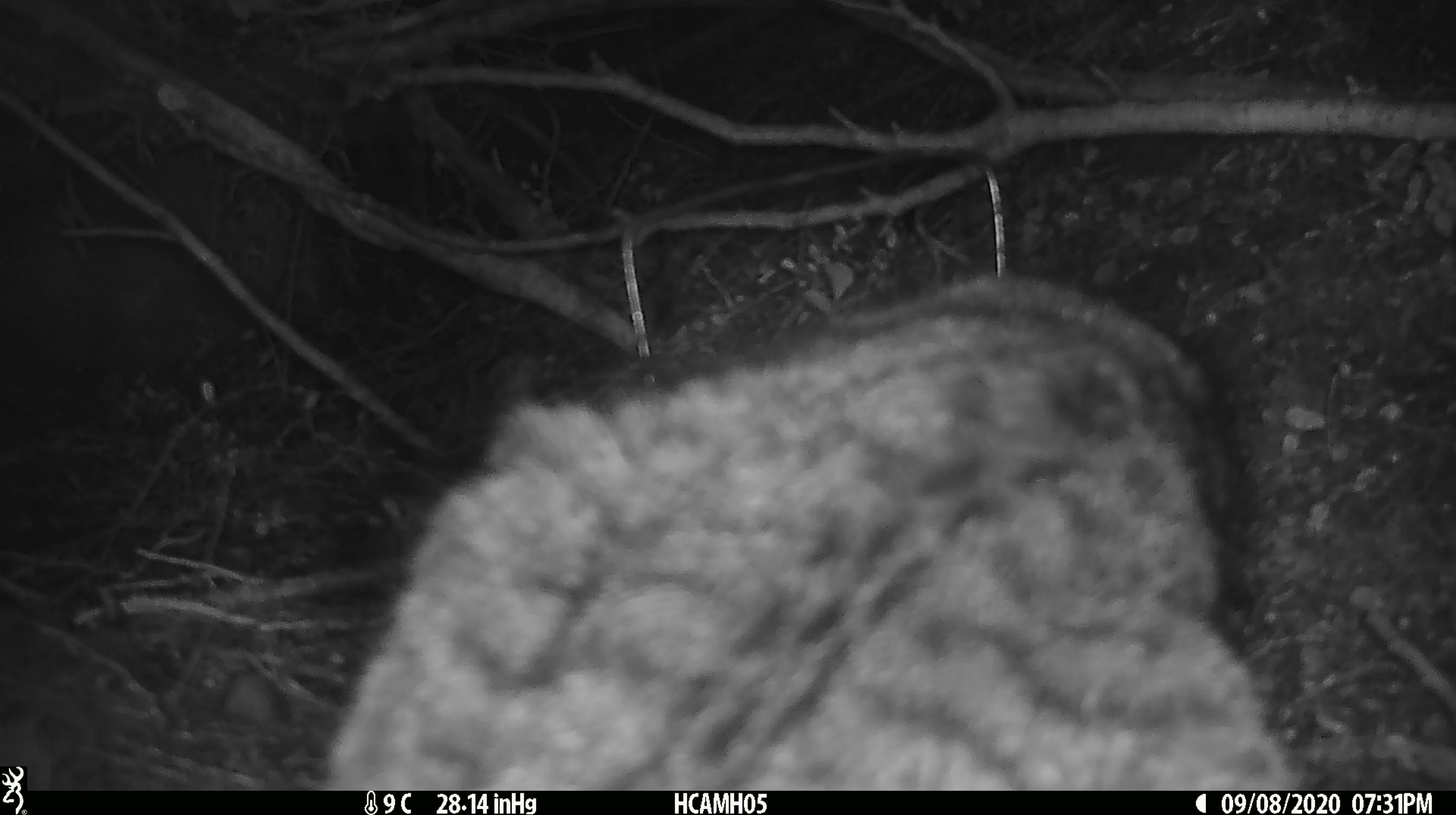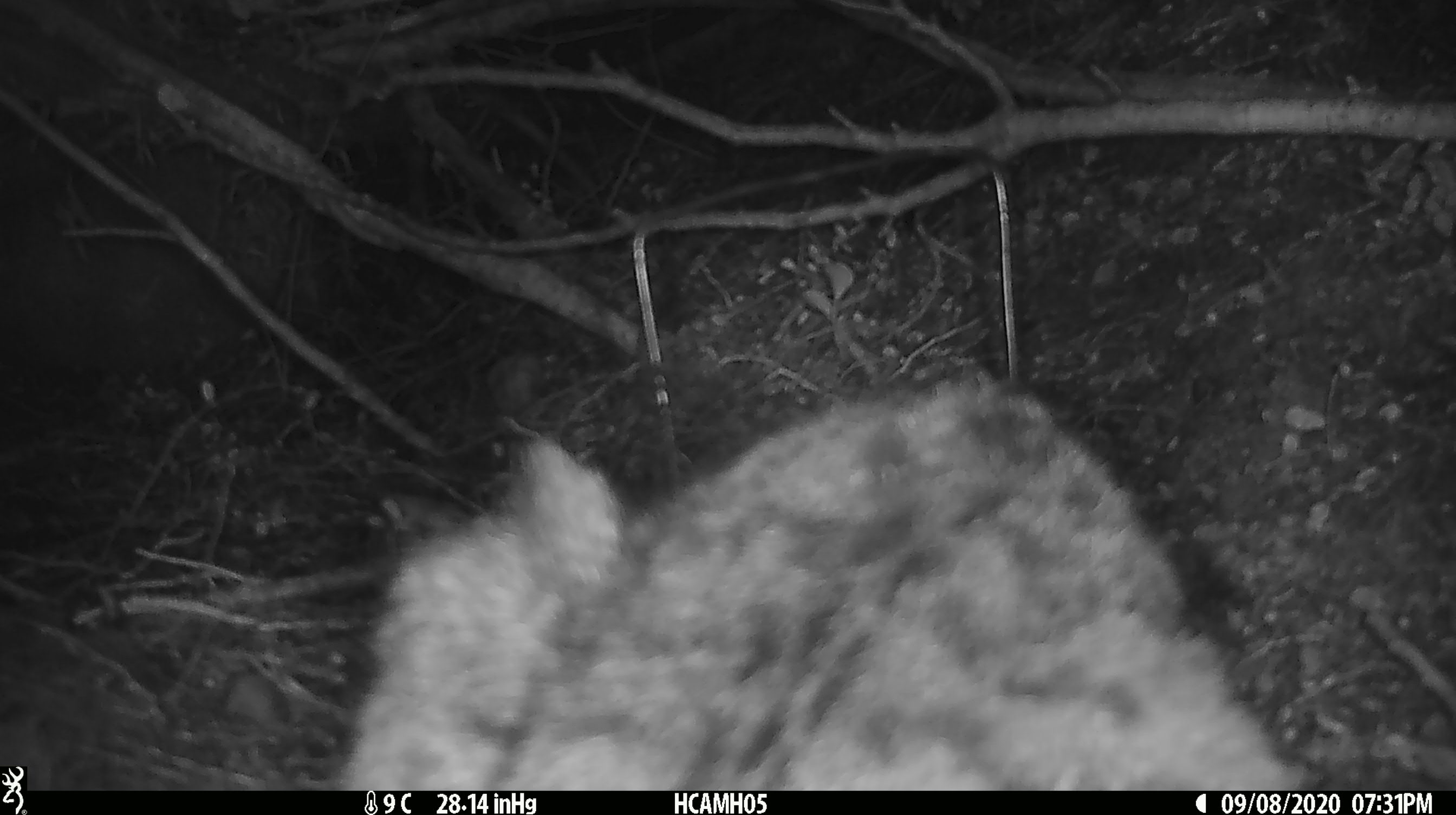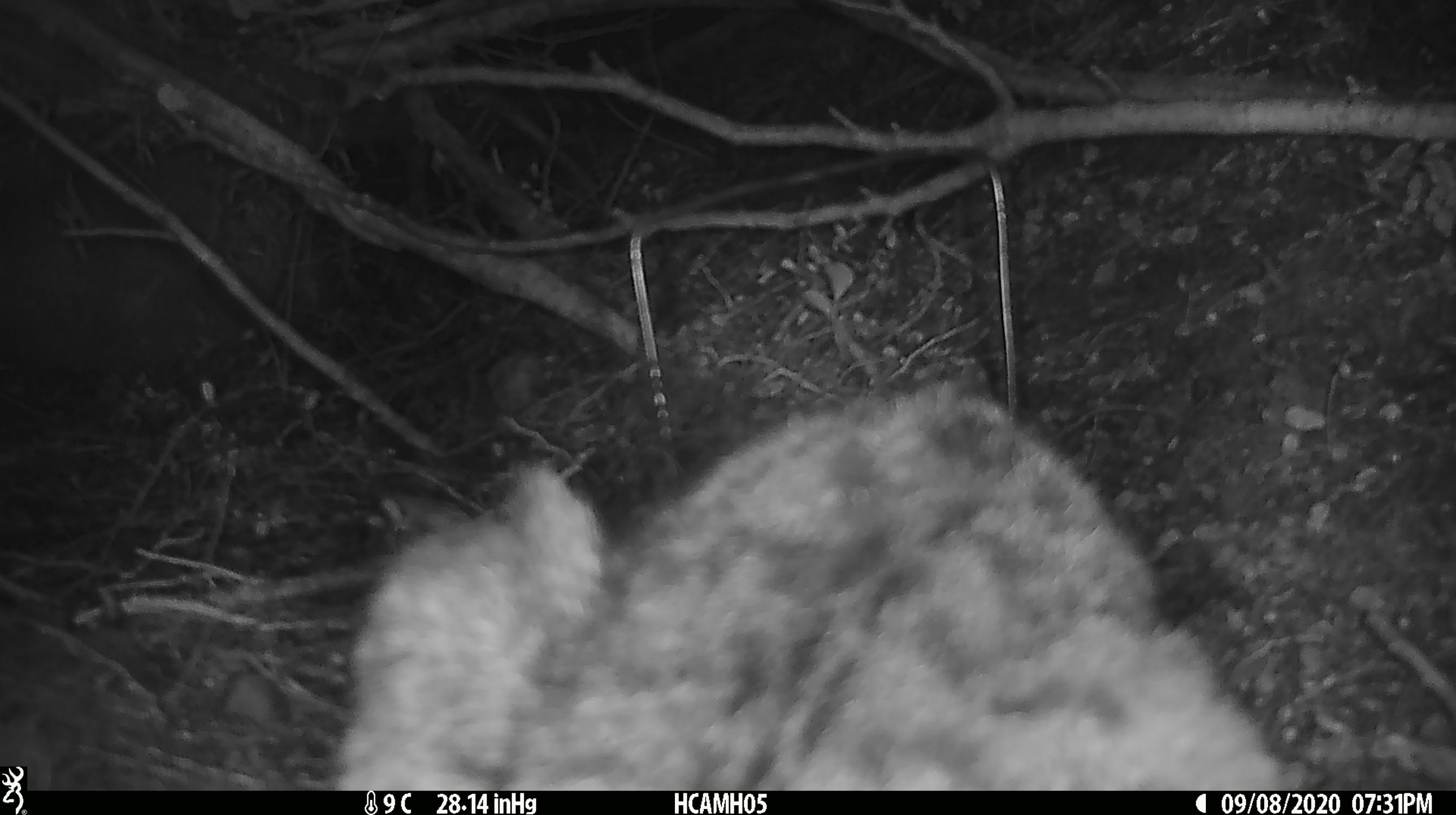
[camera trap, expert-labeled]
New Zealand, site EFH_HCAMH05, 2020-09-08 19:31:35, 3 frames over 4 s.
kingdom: Animalia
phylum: Chordata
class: Mammalia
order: Carnivora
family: Felidae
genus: Felis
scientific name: Felis catus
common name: domestic cat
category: cat